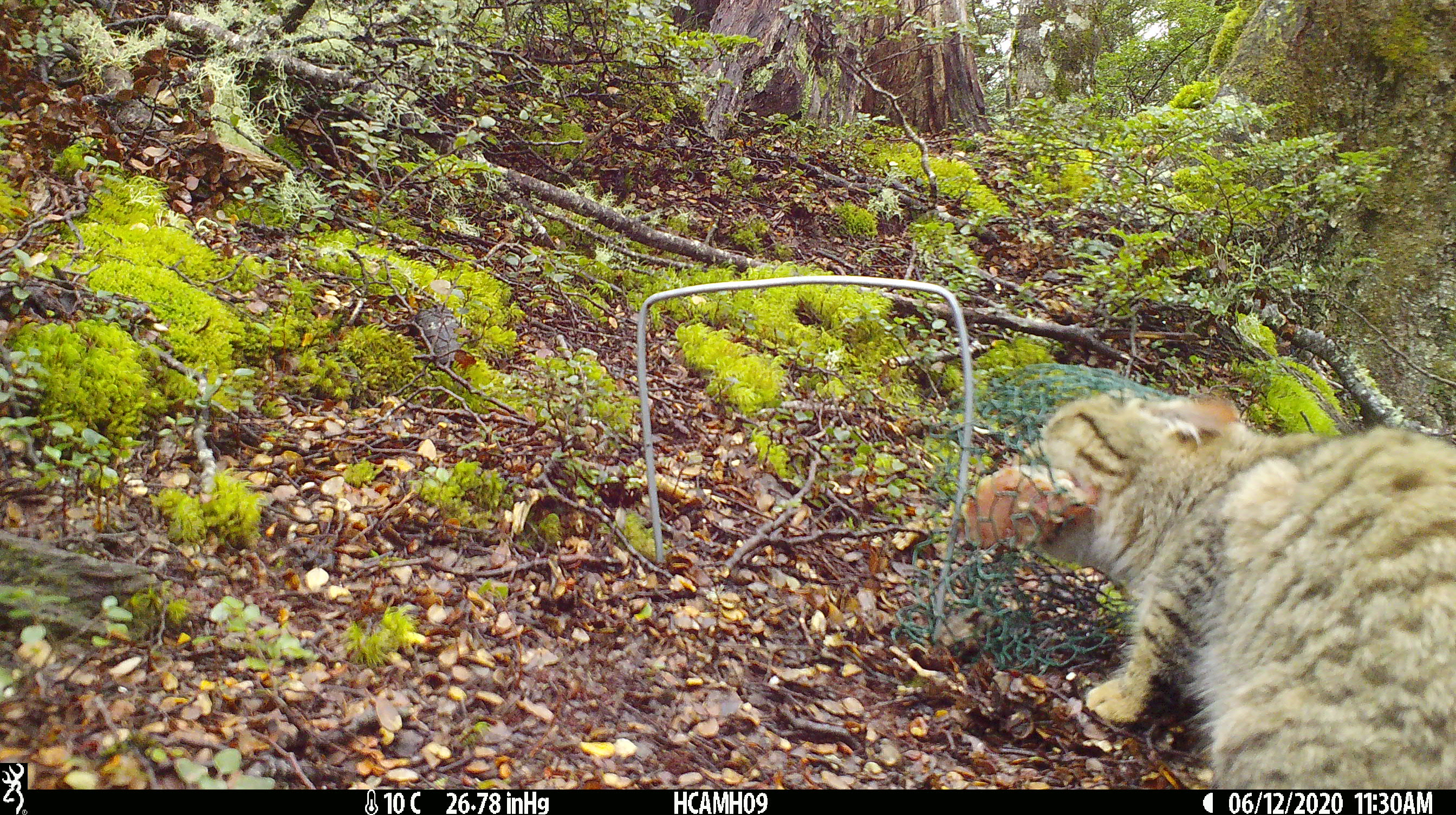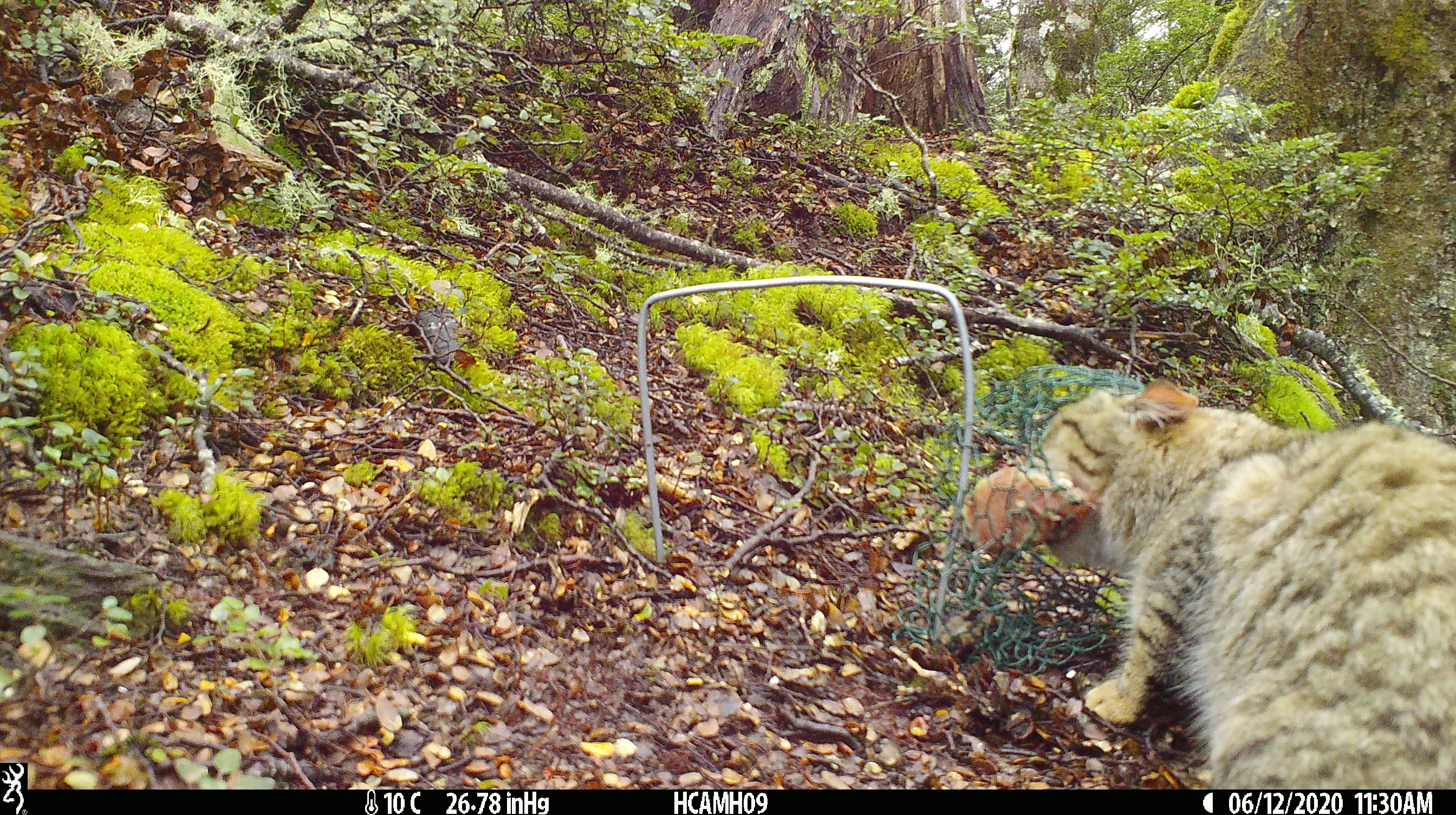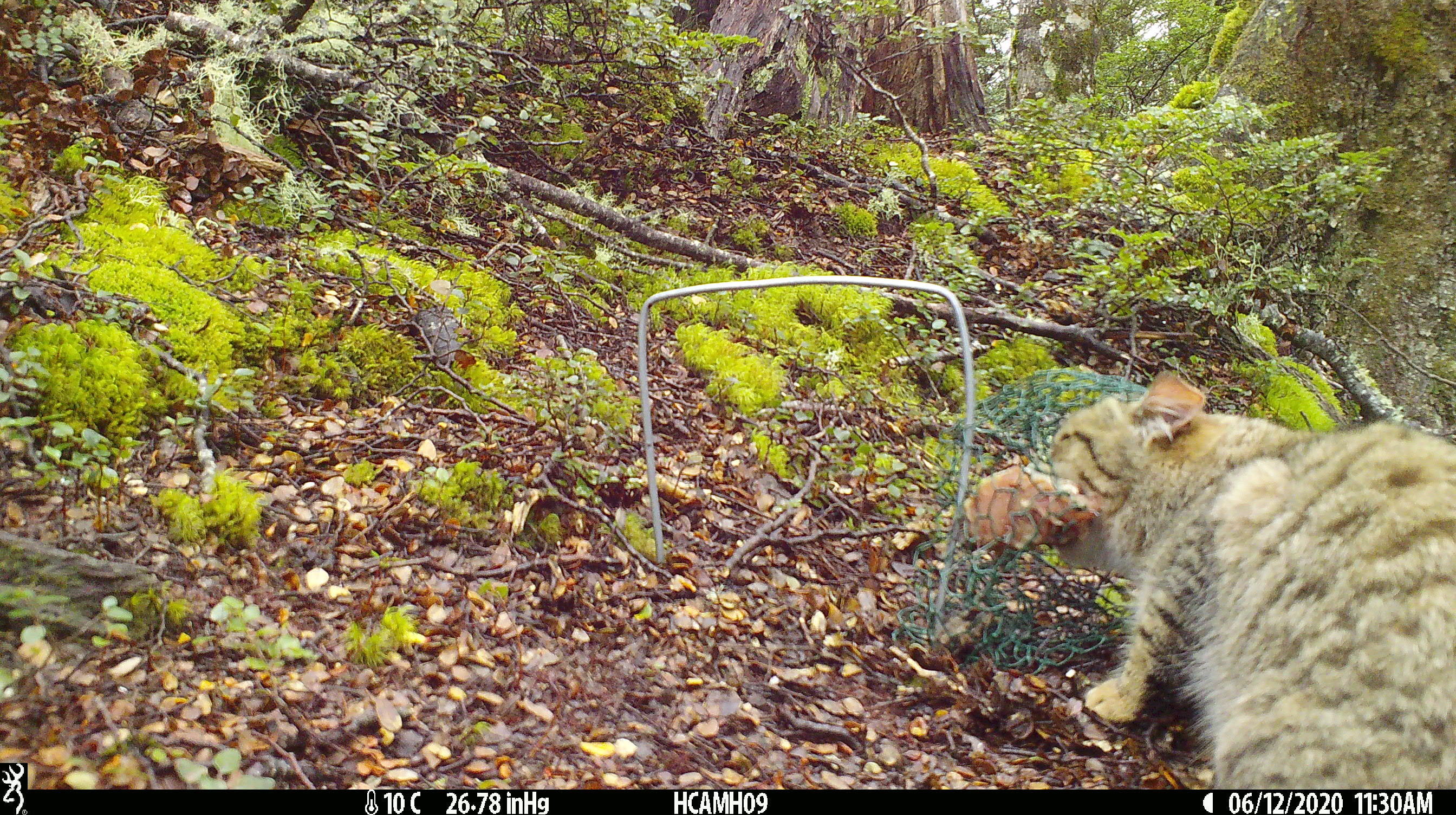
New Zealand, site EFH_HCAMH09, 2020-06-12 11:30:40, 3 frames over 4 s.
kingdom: Animalia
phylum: Chordata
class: Mammalia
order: Carnivora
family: Felidae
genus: Felis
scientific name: Felis catus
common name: domestic cat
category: cat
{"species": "cat (domestic cat) (Felis catus)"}